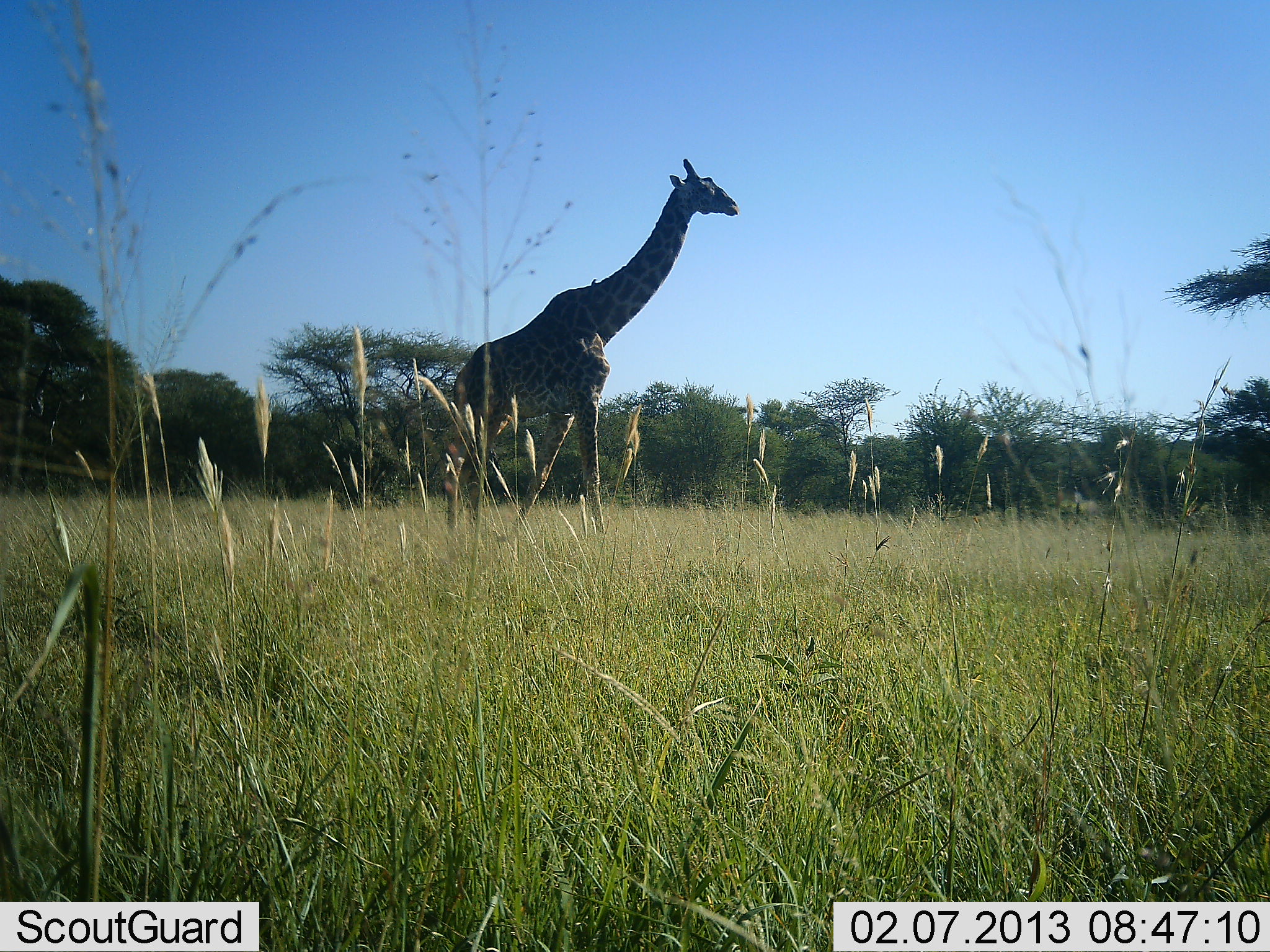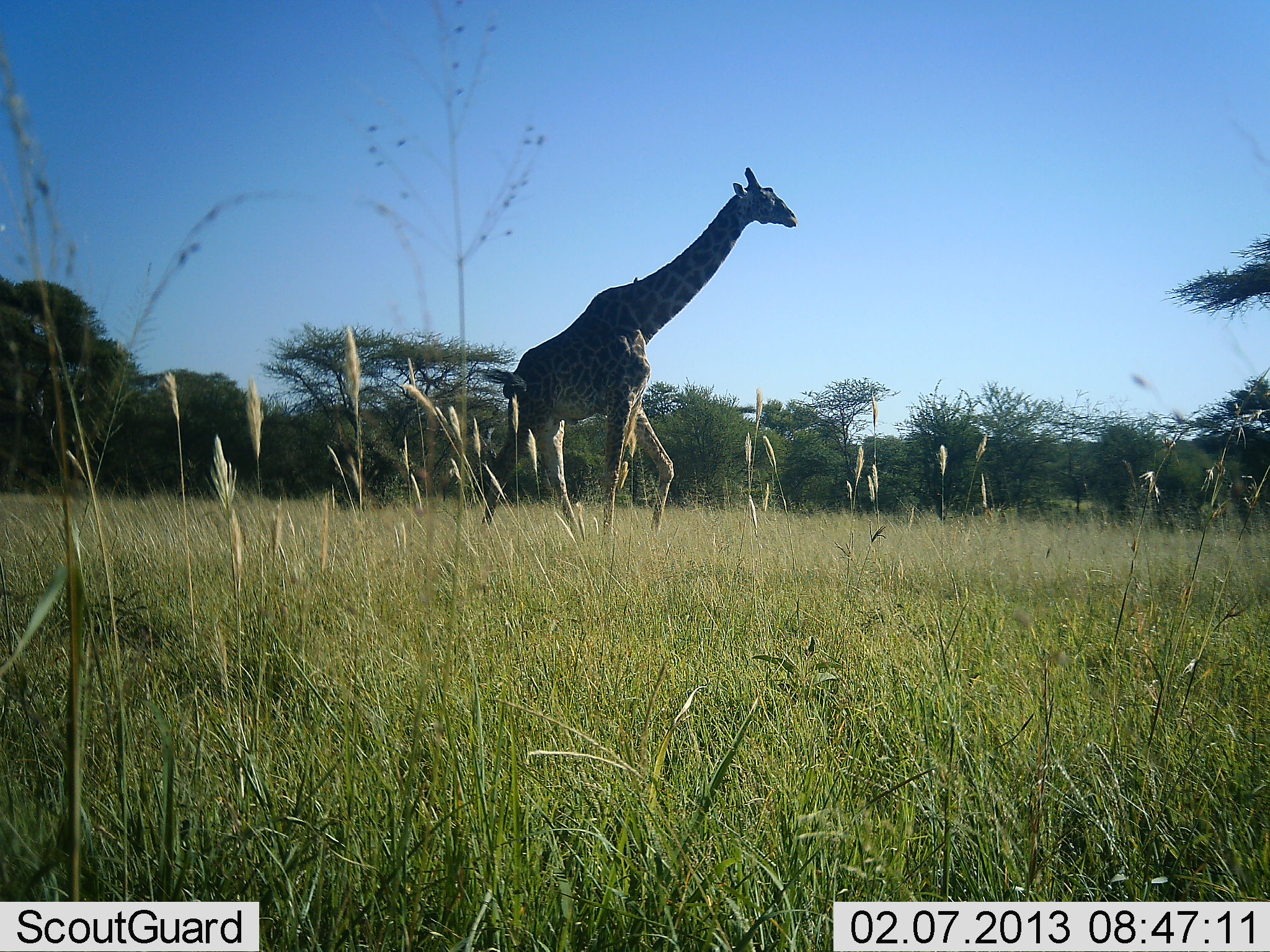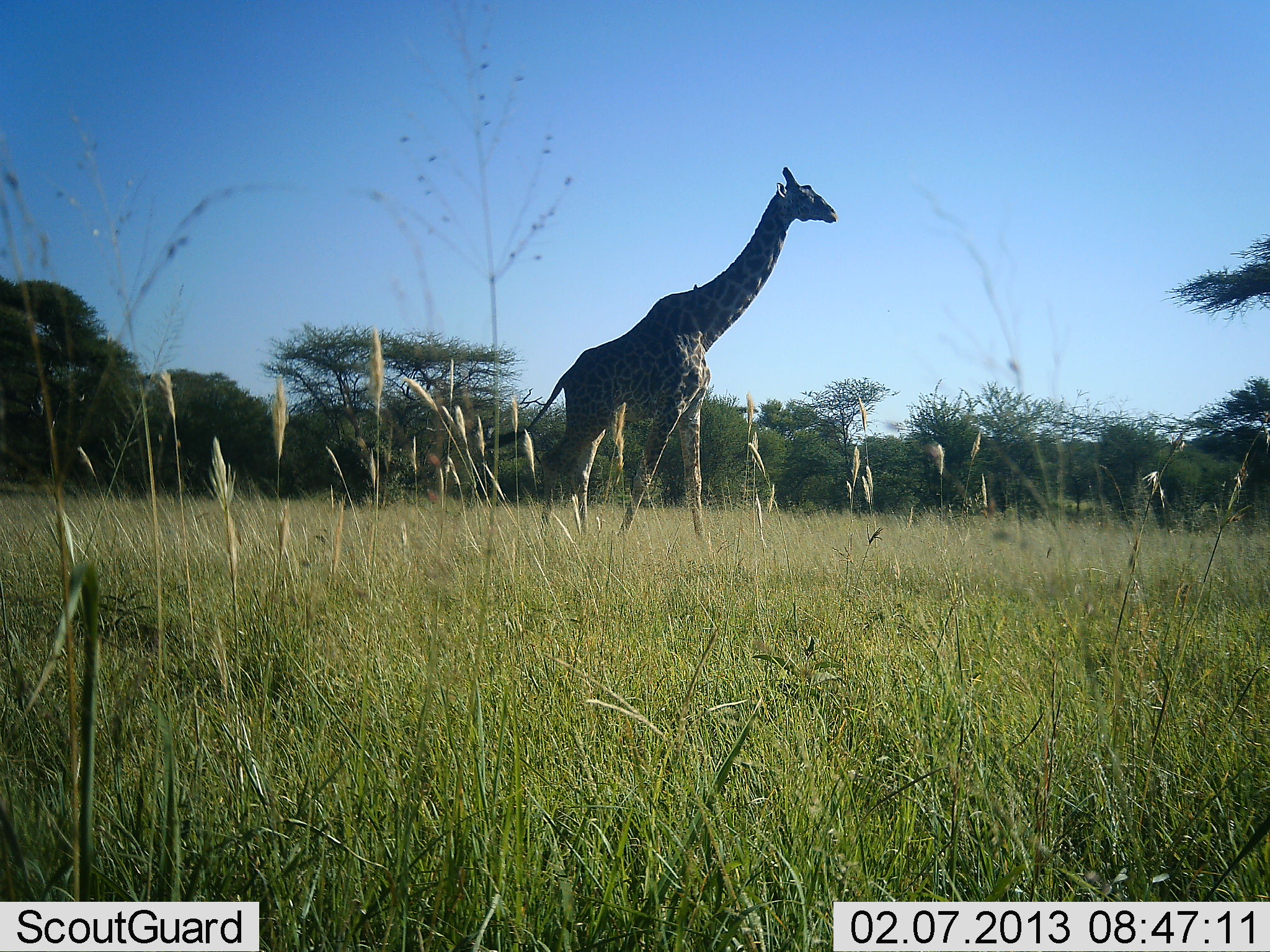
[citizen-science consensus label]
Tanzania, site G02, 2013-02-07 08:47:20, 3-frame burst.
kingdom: Animalia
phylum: Chordata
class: Mammalia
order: Artiodactyla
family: Giraffidae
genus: Giraffa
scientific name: Giraffa camelopardalis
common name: giraffe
Giraffe (Giraffa camelopardalis), count 1. Behavior (volunteer vote fractions): standing 8%, resting 3%, moving 97%, interacting 0%. Young present (vote fraction): 0%. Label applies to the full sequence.